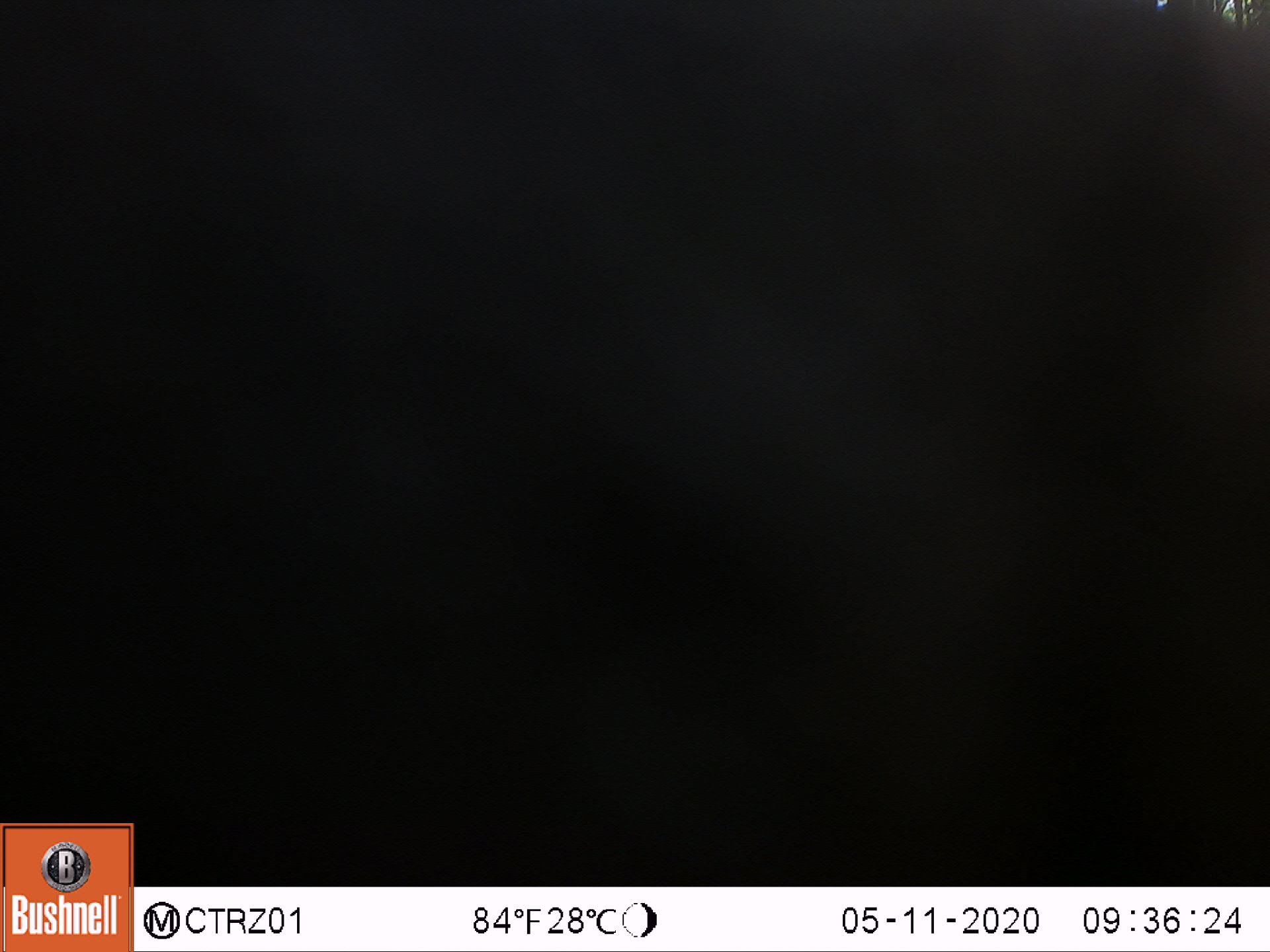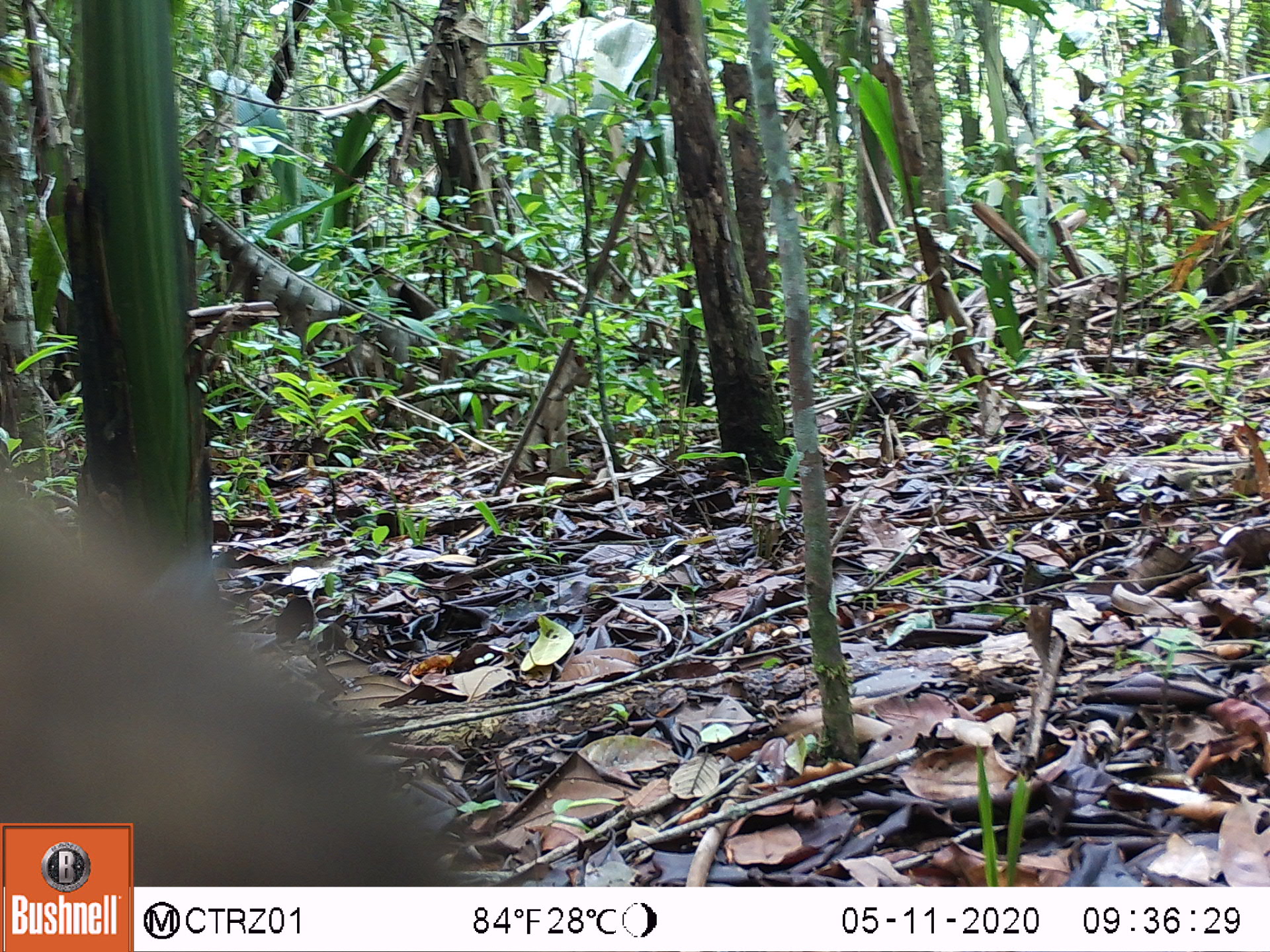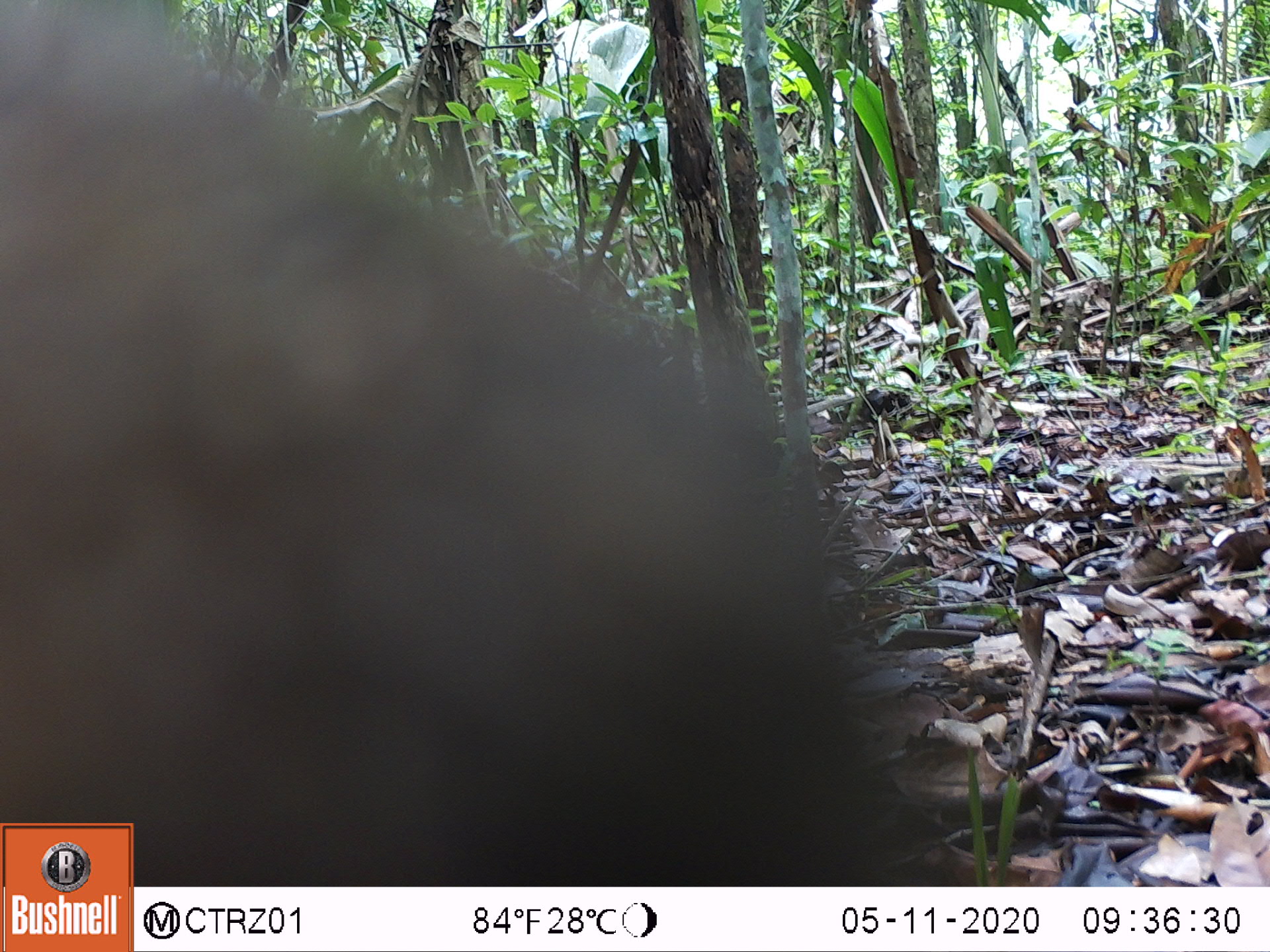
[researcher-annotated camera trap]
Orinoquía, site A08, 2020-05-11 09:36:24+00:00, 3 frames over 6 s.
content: unidentified animal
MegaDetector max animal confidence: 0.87